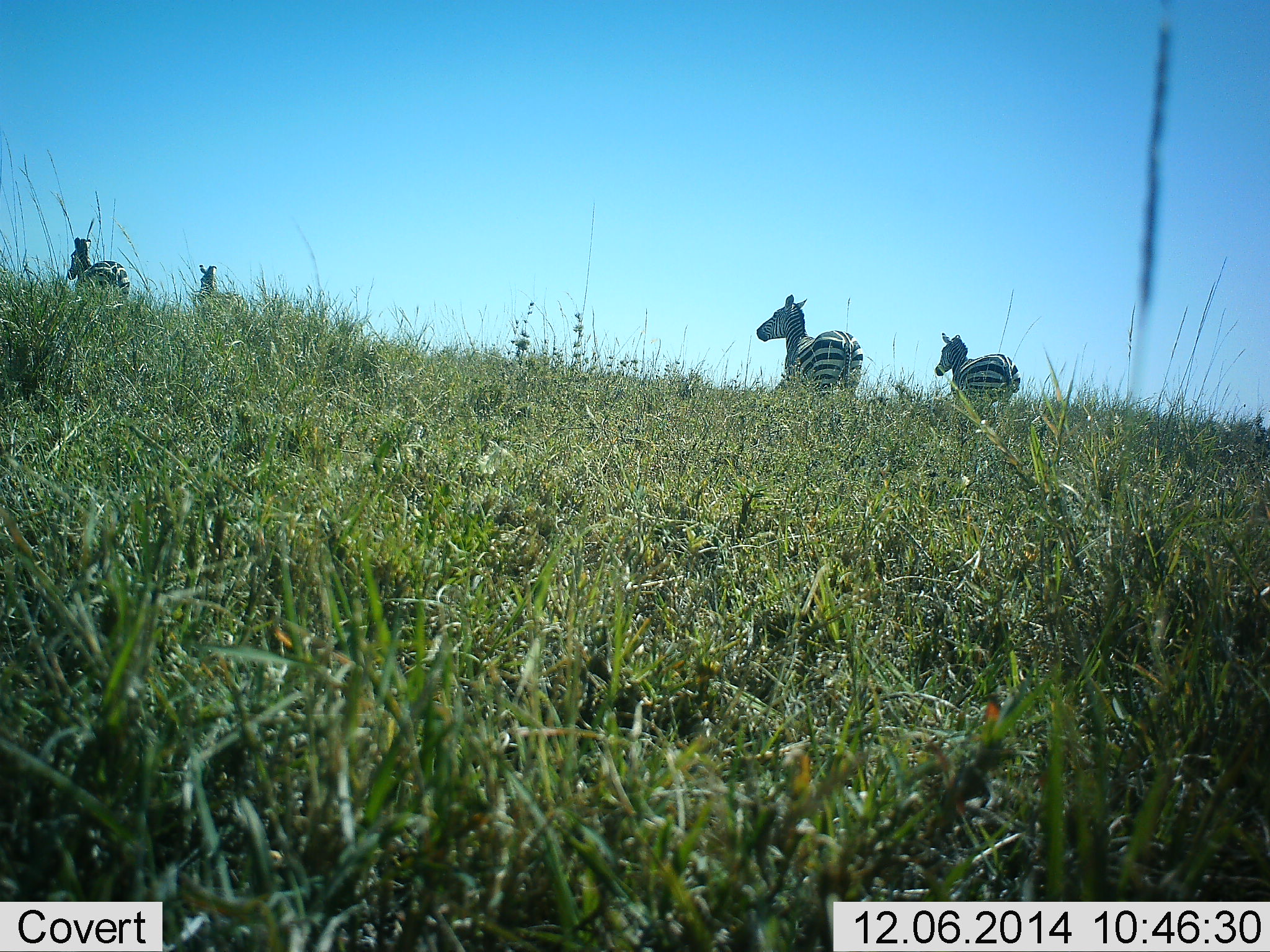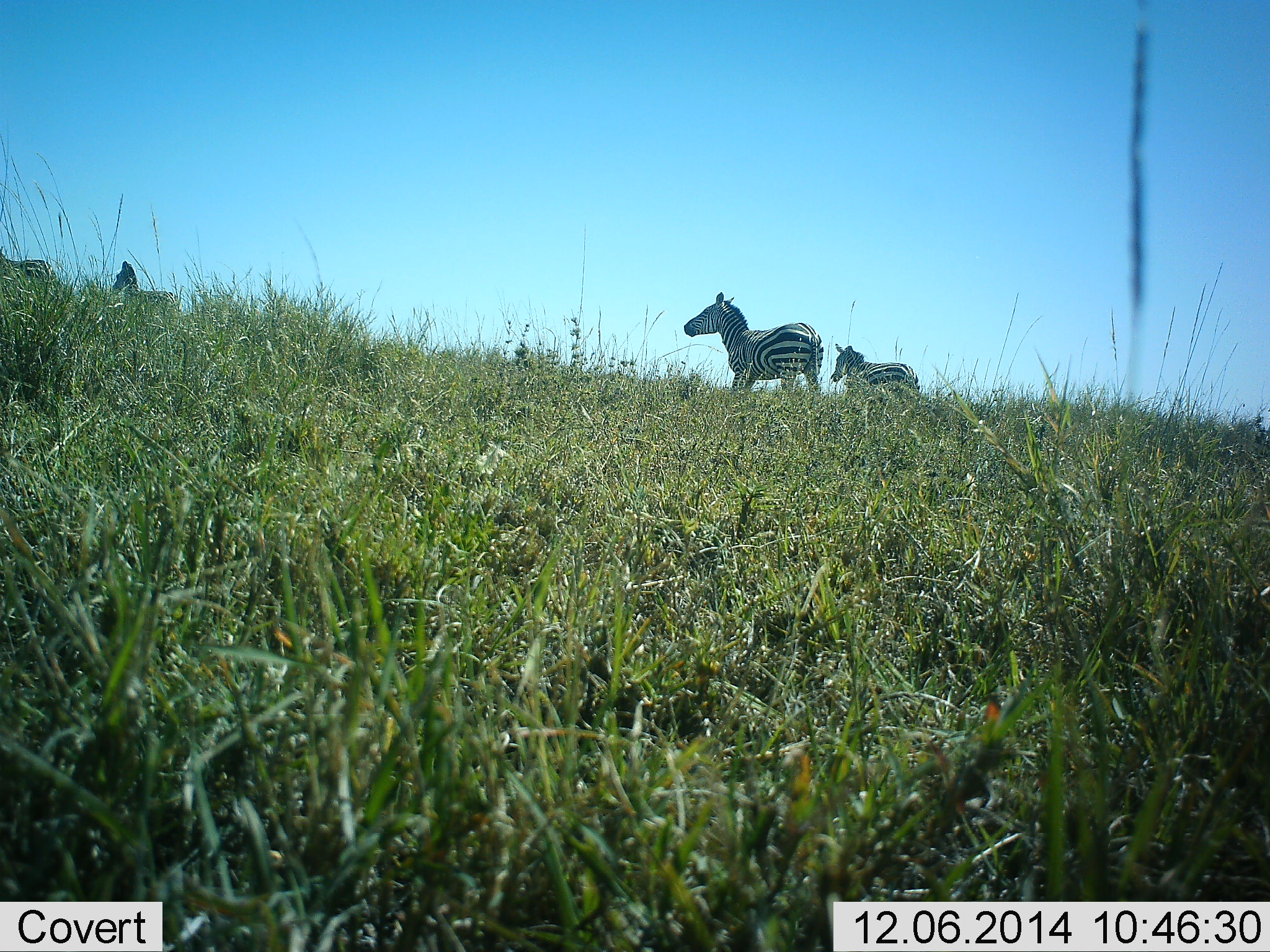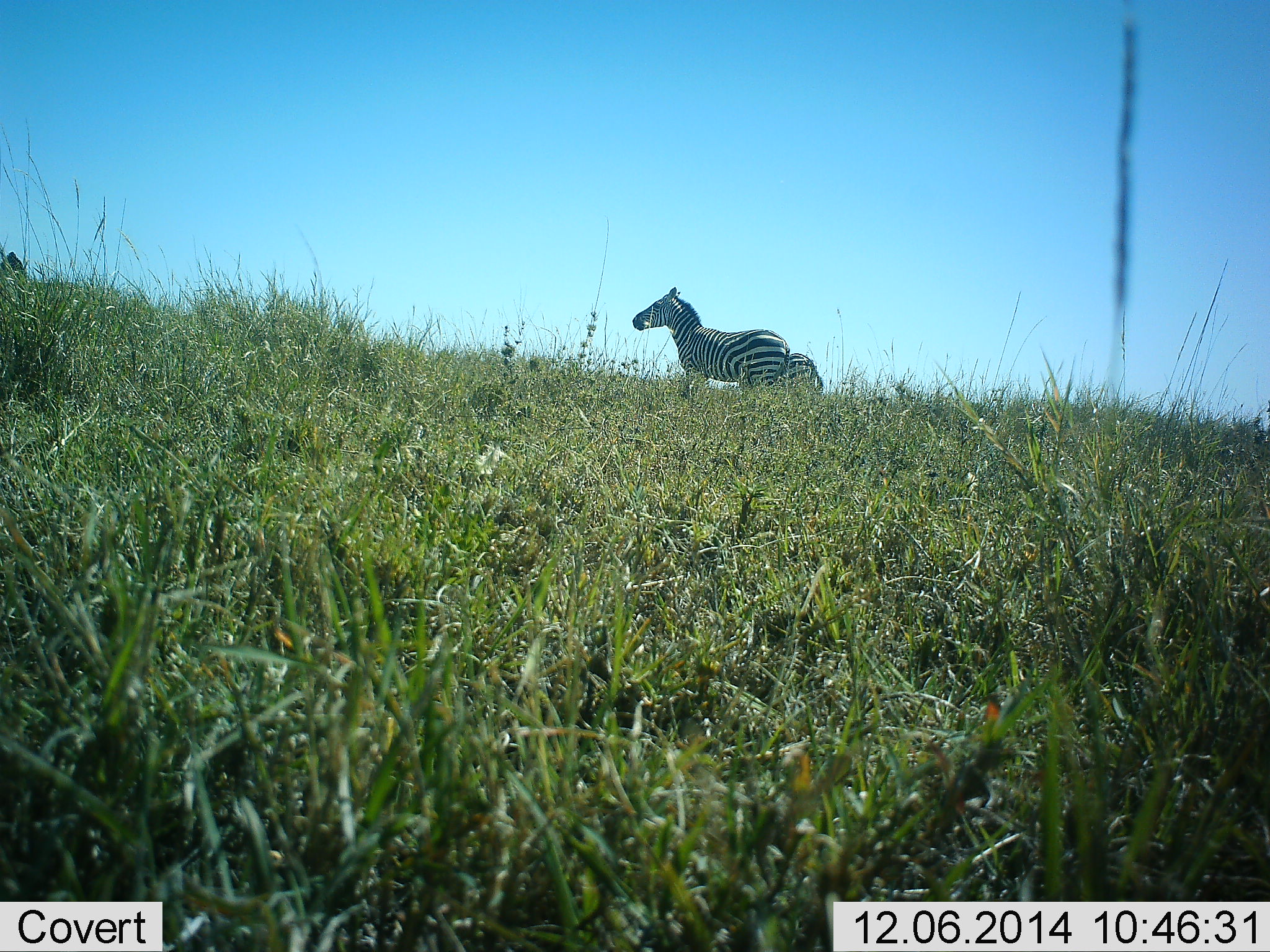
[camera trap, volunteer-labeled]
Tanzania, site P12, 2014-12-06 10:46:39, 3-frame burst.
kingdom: Animalia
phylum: Chordata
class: Mammalia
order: Perissodactyla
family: Equidae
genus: Equus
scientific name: Equus quagga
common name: plains zebra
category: zebra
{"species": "zebra (plains zebra) (Equus quagga)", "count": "4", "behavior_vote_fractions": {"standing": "20%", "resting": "0%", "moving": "80%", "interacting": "0%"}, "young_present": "0%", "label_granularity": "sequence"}